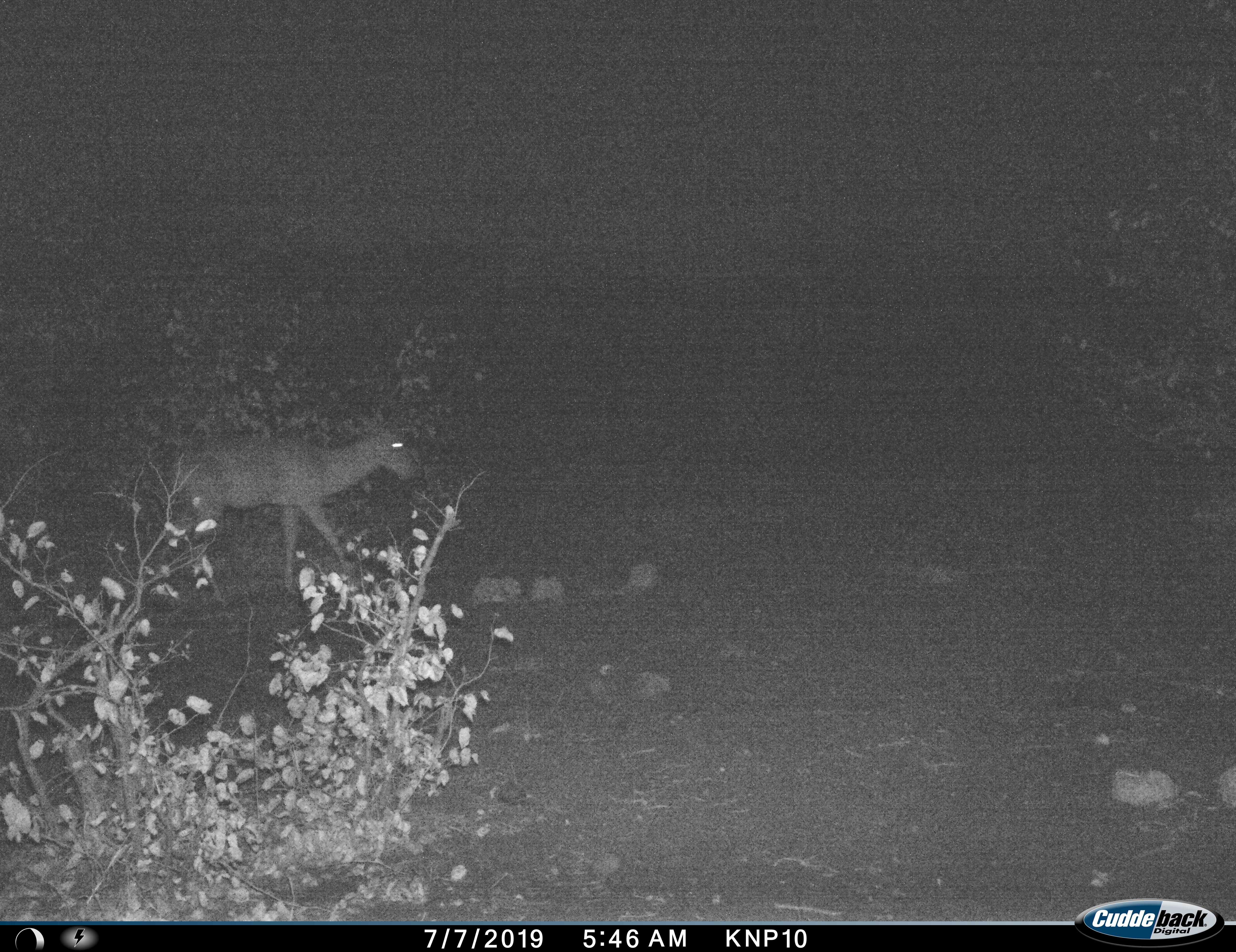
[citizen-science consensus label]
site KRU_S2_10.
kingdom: Animalia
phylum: Chordata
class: Mammalia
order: Artiodactyla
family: Bovidae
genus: Aepyceros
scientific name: Aepyceros melampus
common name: impala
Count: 1.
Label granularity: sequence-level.